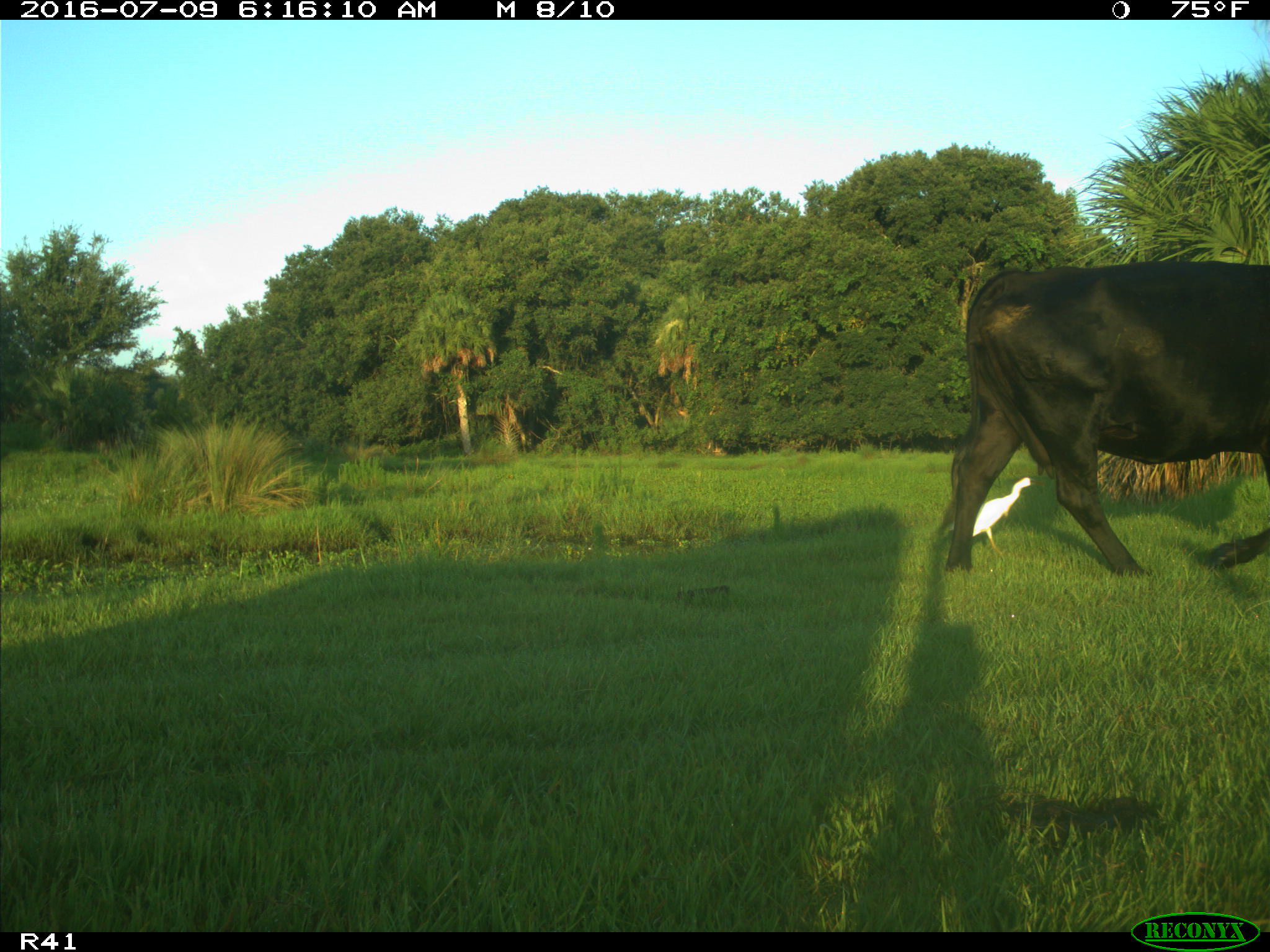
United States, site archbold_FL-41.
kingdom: Animalia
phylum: Chordata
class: Mammalia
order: Artiodactyla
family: Bovidae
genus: Bos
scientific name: Bos taurus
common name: domestic cow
Bos taurus (domestic cow).